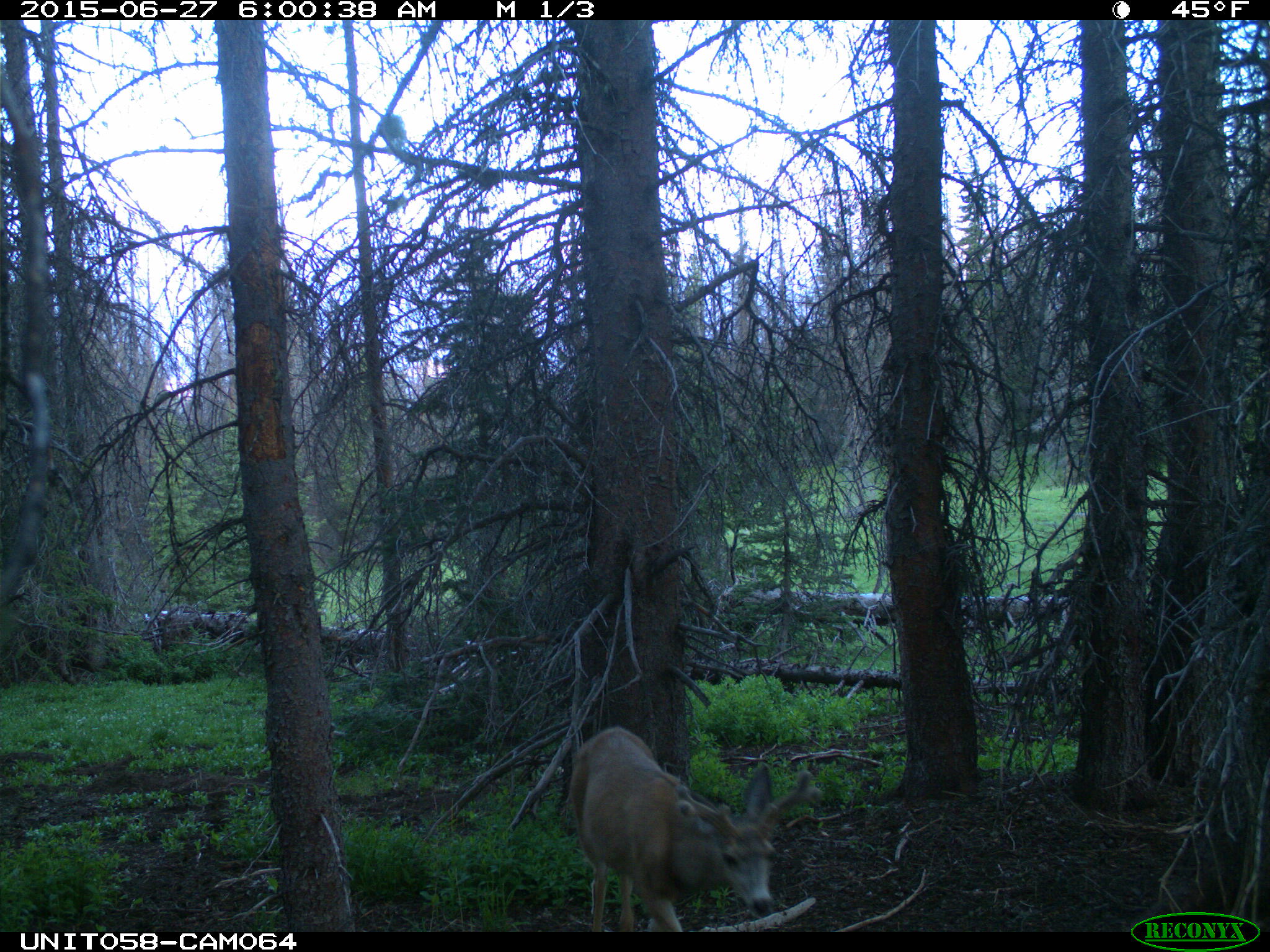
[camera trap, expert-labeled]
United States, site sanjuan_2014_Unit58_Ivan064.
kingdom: Animalia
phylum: Chordata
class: Mammalia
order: Artiodactyla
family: Cervidae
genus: Odocoileus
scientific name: Odocoileus hemionus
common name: mule deer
Odocoileus hemionus (mule deer).